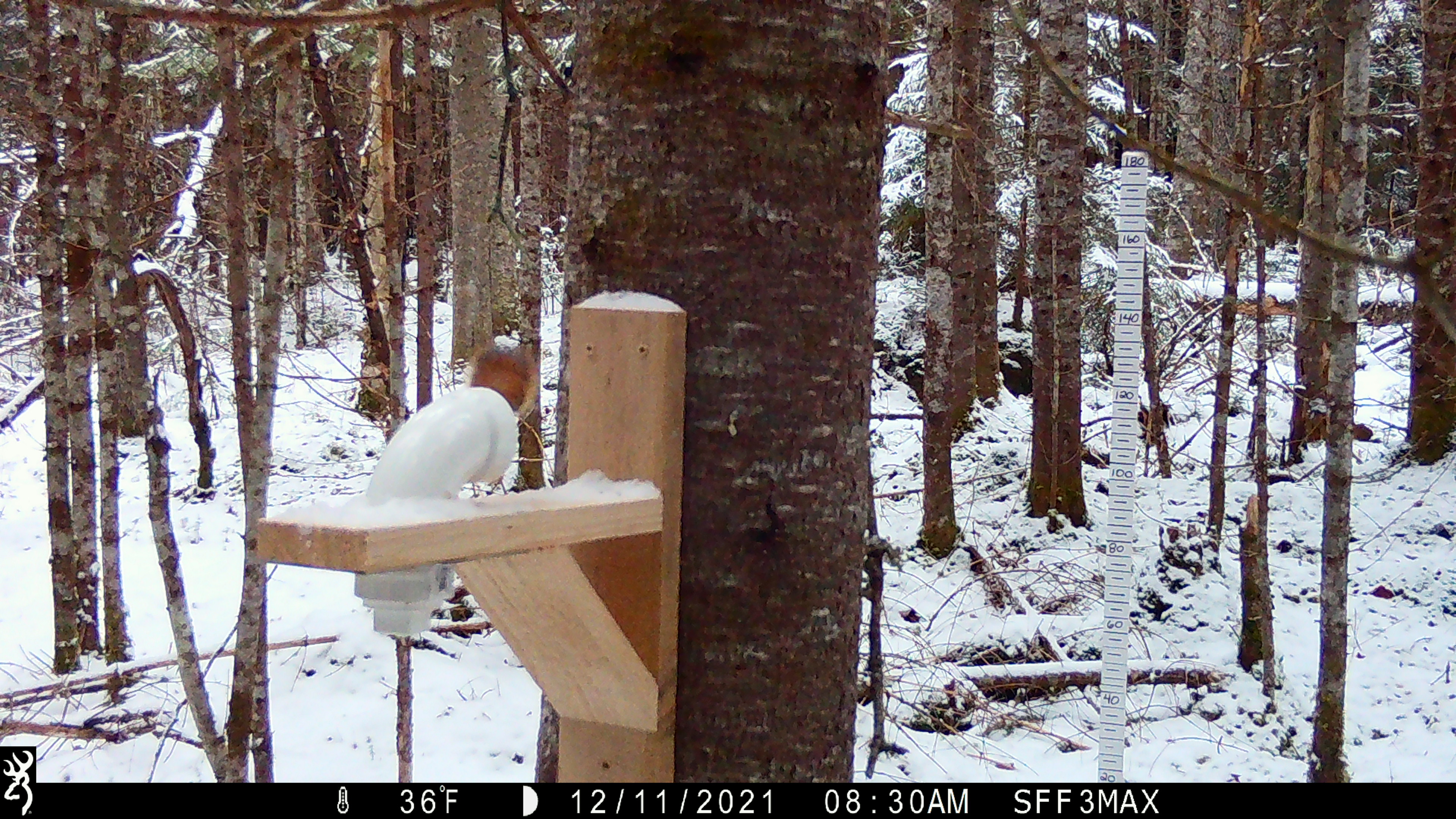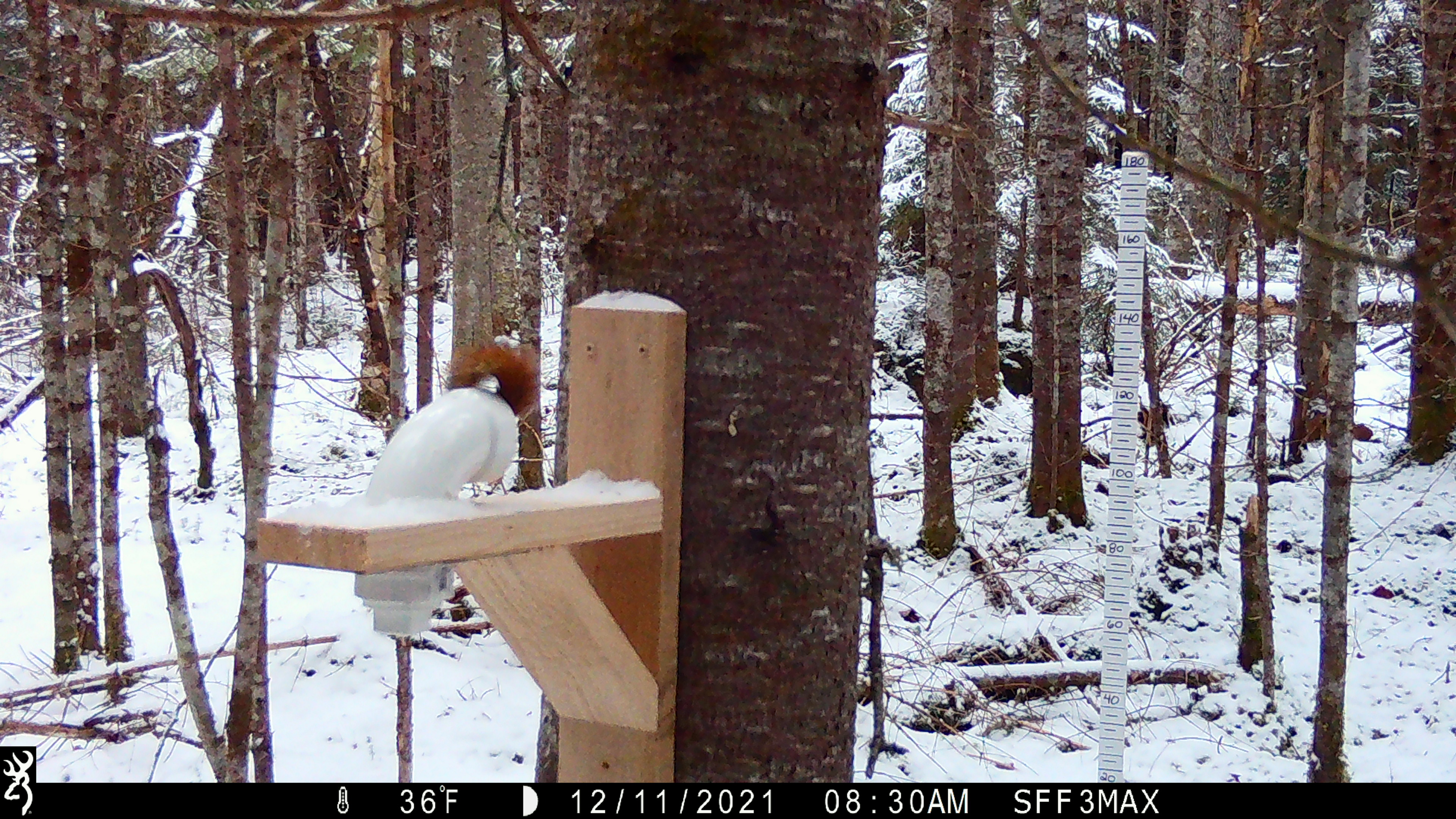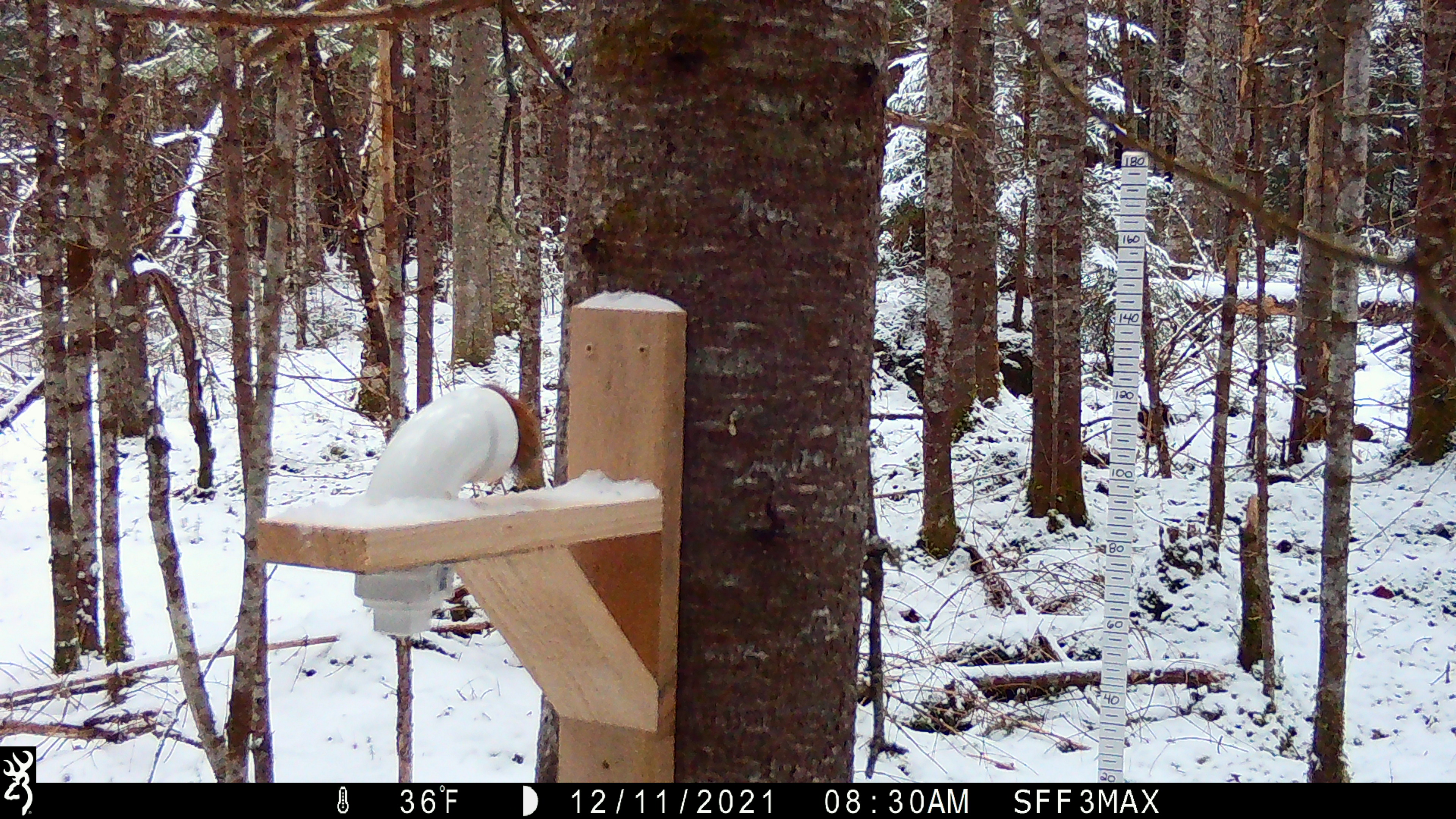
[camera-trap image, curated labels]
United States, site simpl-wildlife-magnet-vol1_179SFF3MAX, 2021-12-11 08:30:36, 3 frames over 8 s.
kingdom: Animalia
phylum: Chordata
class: Mammalia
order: Rodentia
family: Sciuridae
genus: Tamiasciurus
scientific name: Tamiasciurus hudsonicus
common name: red squirrel